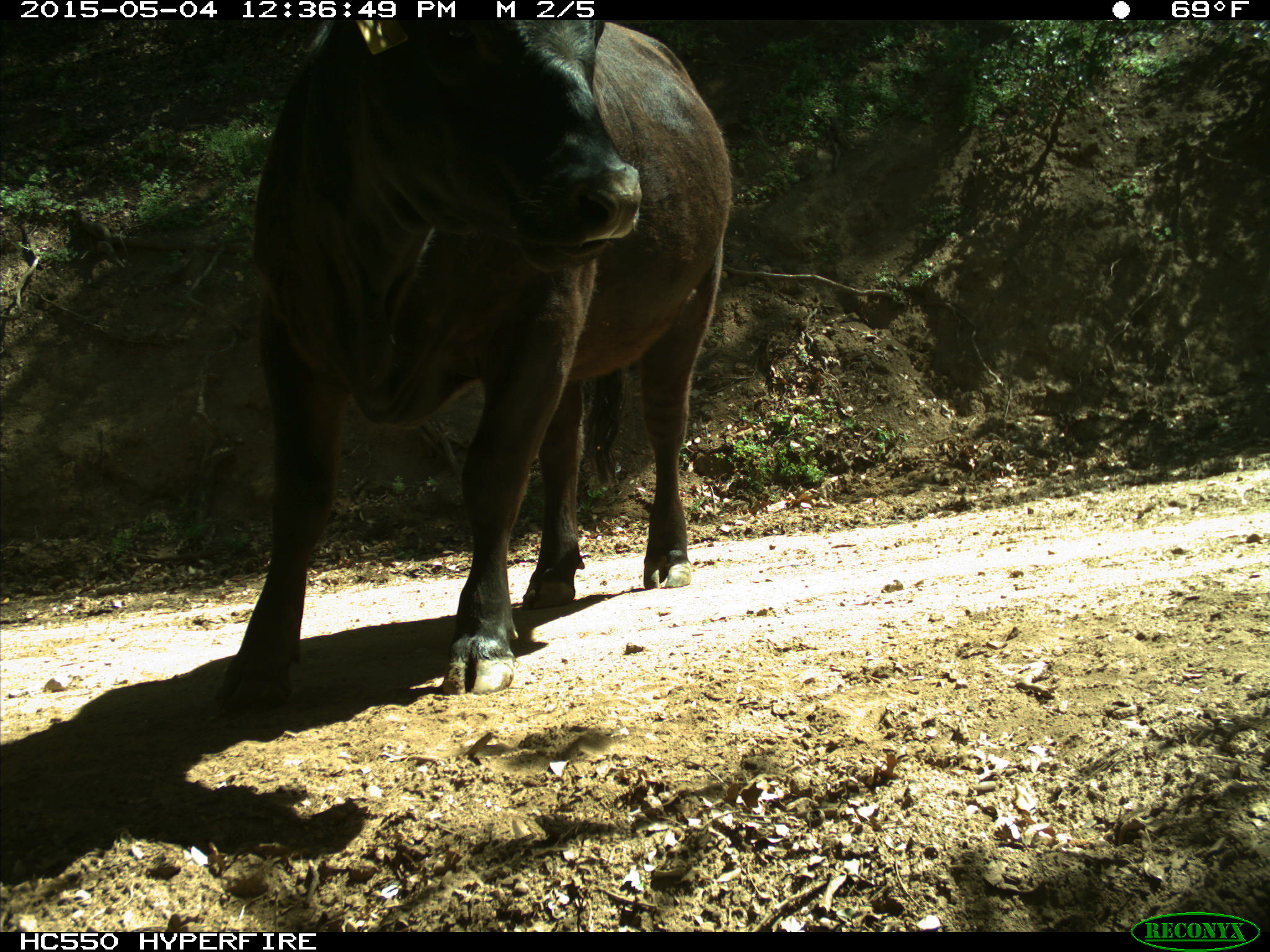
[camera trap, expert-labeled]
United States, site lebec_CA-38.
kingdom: Animalia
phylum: Chordata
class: Mammalia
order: Artiodactyla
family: Bovidae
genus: Bos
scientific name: Bos taurus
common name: domestic cow